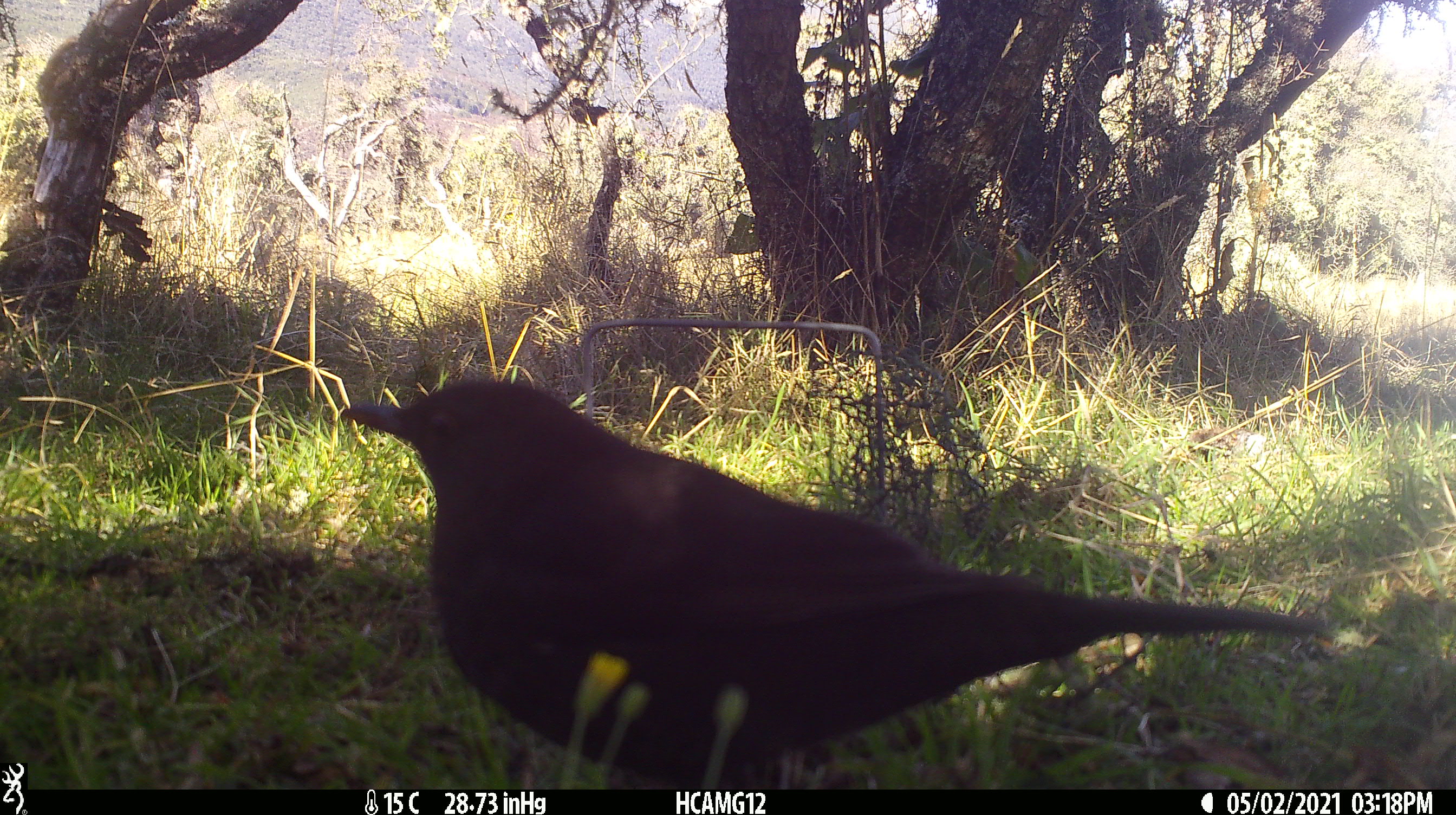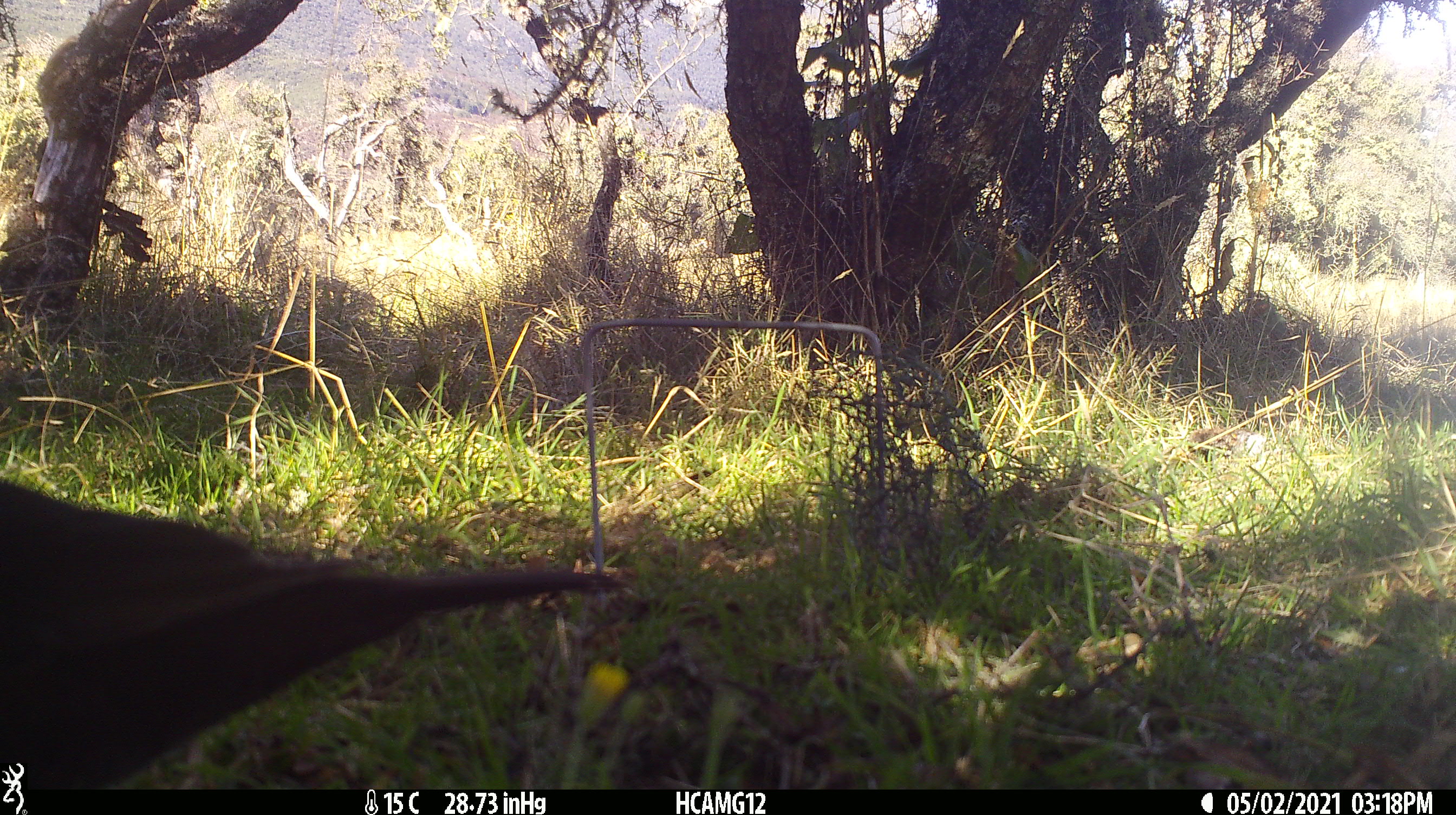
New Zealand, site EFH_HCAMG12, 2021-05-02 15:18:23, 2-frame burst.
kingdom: Animalia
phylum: Chordata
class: Aves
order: Passeriformes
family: Turdidae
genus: Turdus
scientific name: Turdus merula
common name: eurasian blackbird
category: blackbird